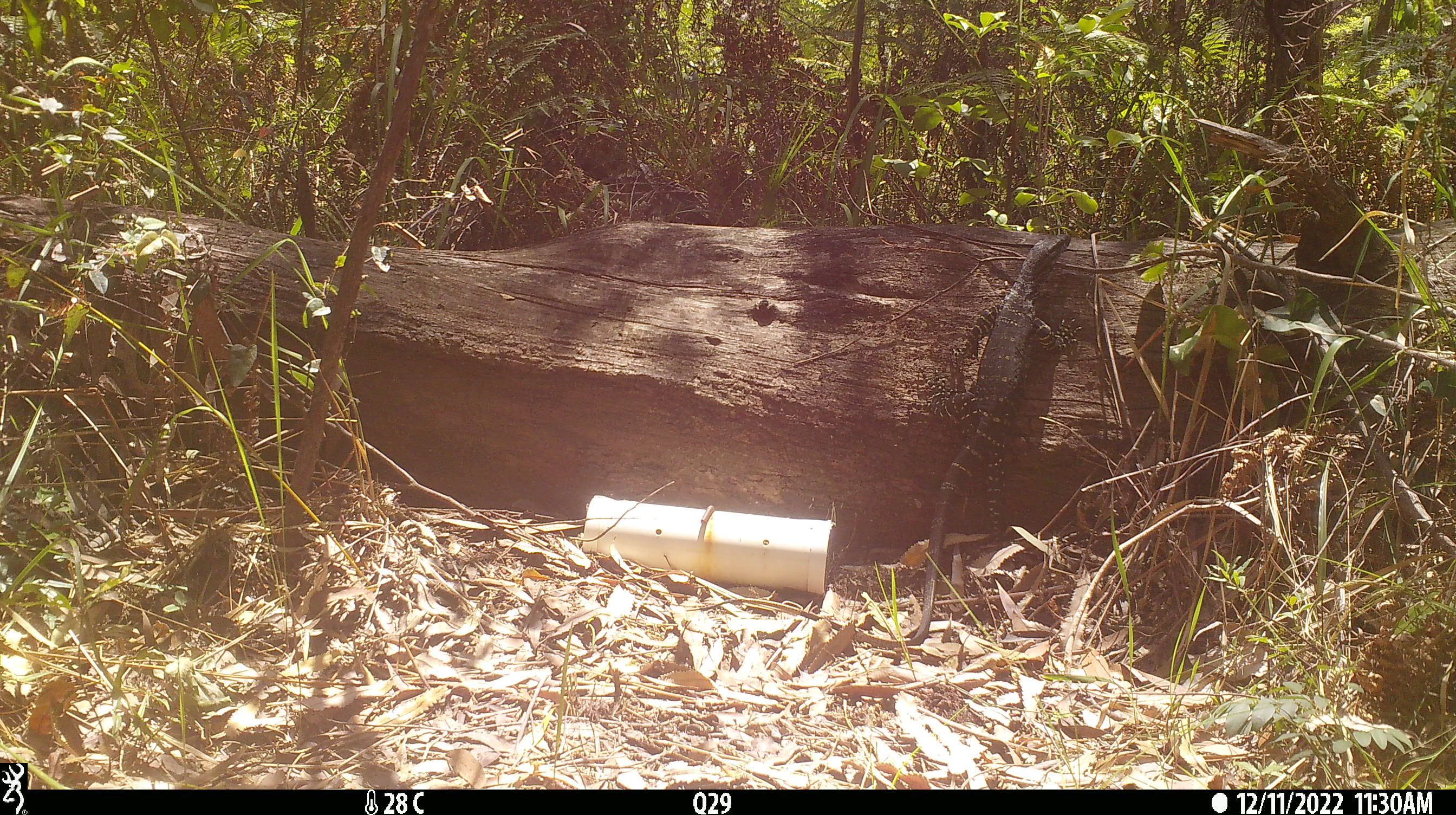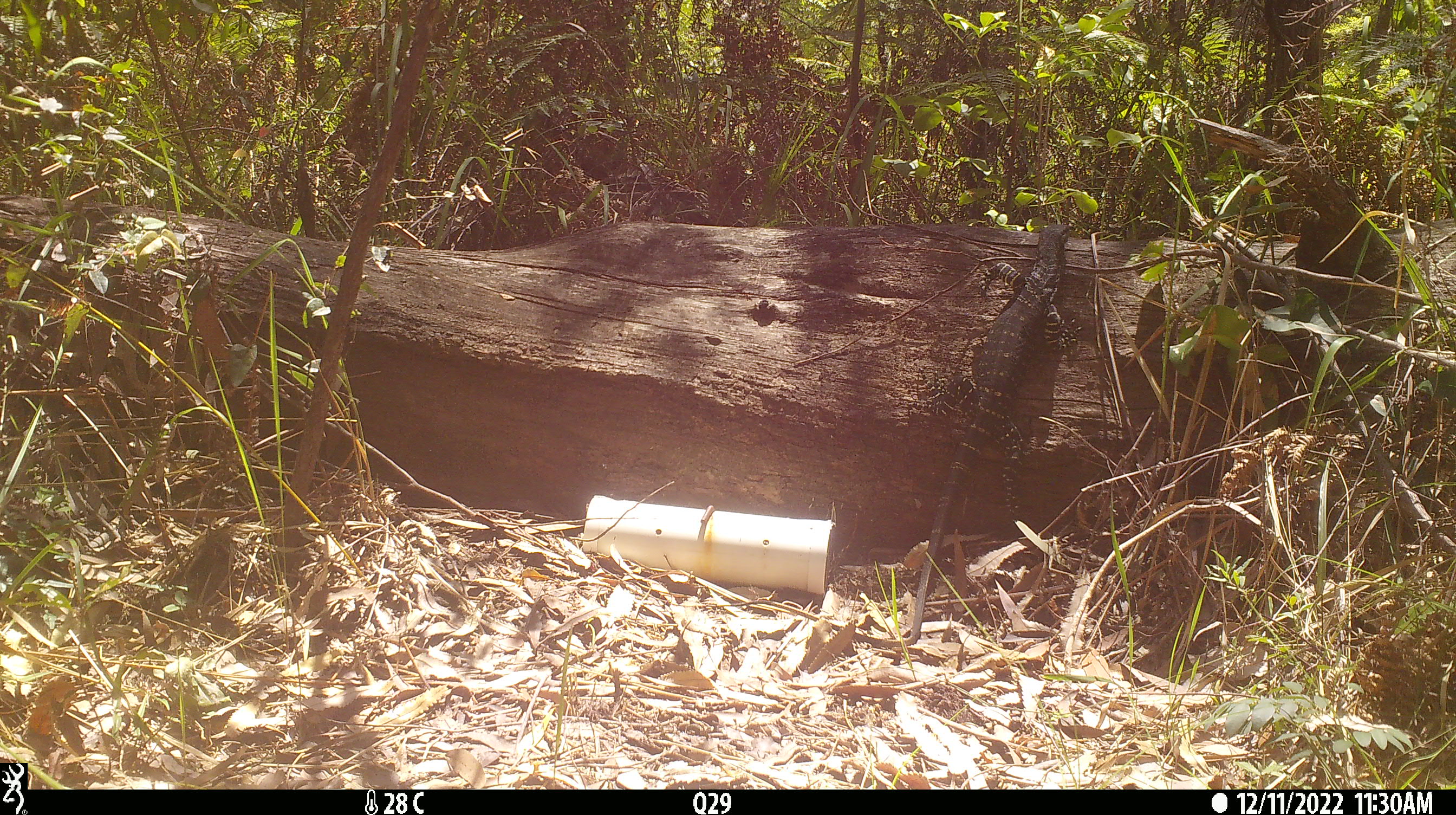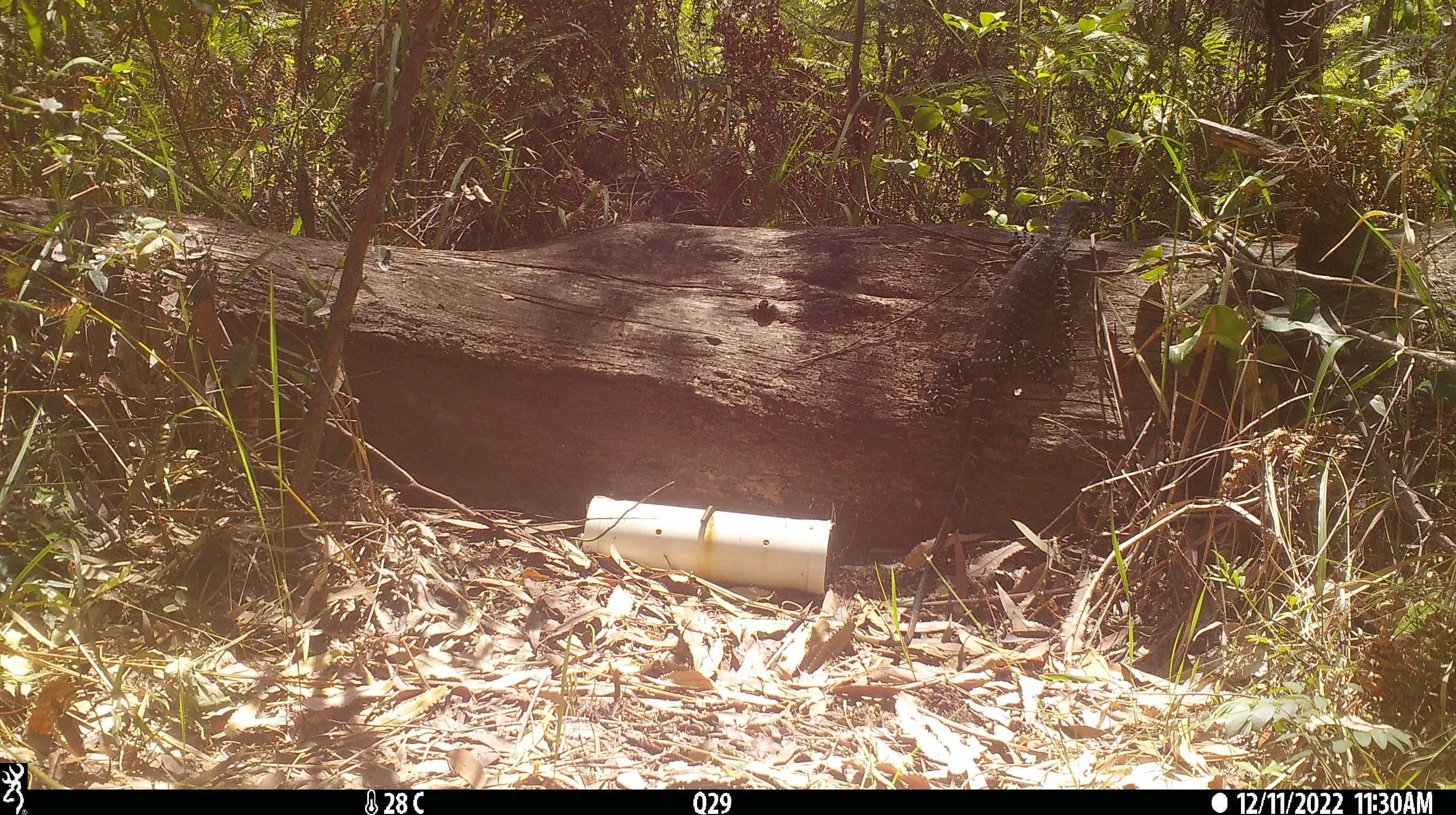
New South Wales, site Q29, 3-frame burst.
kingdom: Animalia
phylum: Chordata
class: Reptilia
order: Squamata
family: Varanidae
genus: Varanus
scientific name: Varanus varius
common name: lace monitor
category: goanna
Goanna (lace monitor) (Varanus varius).